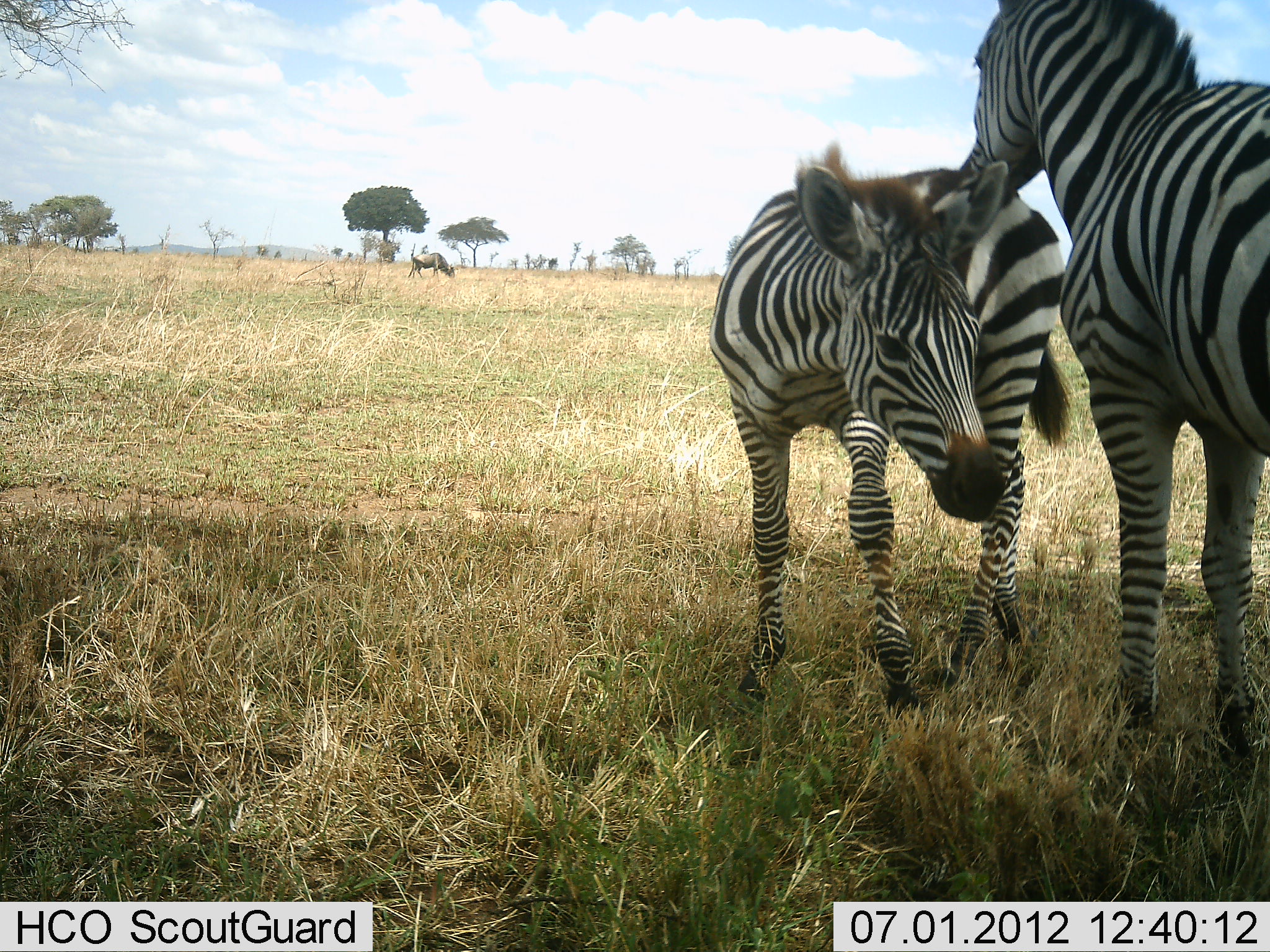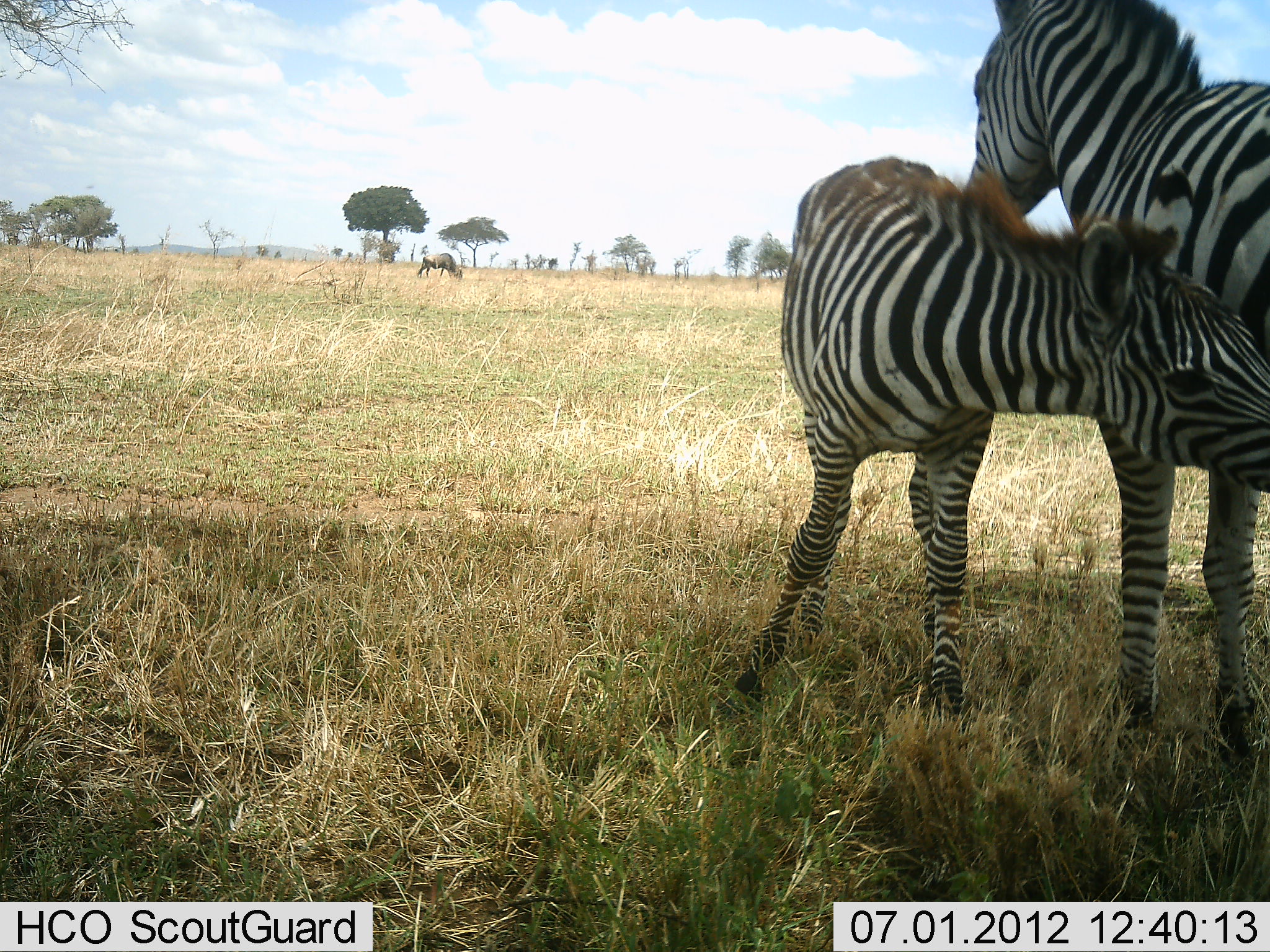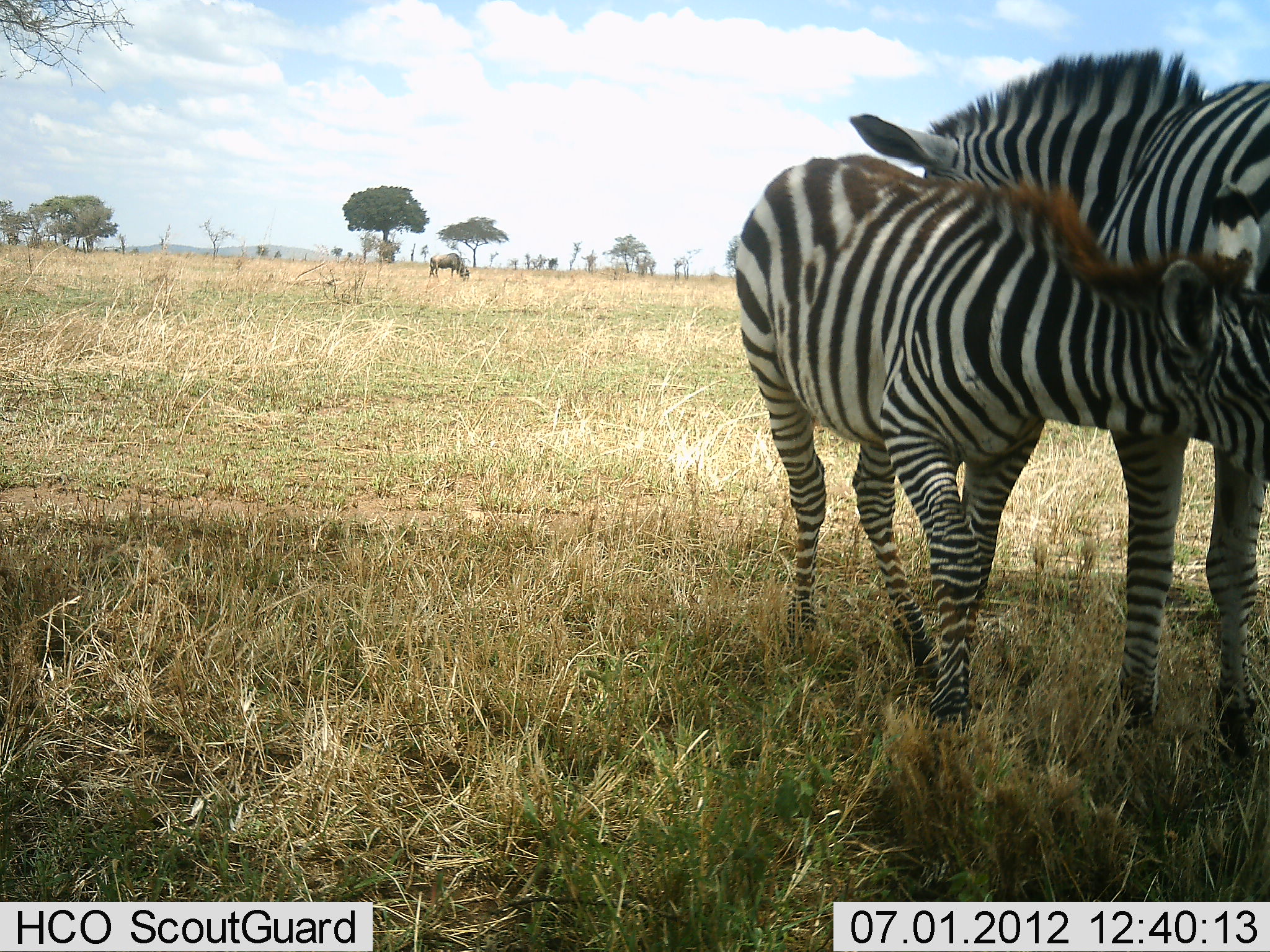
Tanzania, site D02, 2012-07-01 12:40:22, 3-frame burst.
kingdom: Animalia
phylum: Chordata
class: Mammalia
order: Artiodactyla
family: Bovidae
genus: Connochaetes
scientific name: Connochaetes taurinus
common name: blue wildebeest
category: wildebeest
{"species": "wildebeest (blue wildebeest) (Connochaetes taurinus)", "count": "1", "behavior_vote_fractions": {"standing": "0%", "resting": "0%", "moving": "50%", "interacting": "0%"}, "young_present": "0%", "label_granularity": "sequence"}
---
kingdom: Animalia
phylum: Chordata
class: Mammalia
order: Perissodactyla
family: Equidae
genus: Equus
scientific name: Equus quagga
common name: plains zebra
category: zebra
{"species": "zebra (plains zebra) (Equus quagga)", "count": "2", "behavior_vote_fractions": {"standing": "40%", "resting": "10%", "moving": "0%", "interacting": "80%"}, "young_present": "70%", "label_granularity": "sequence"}